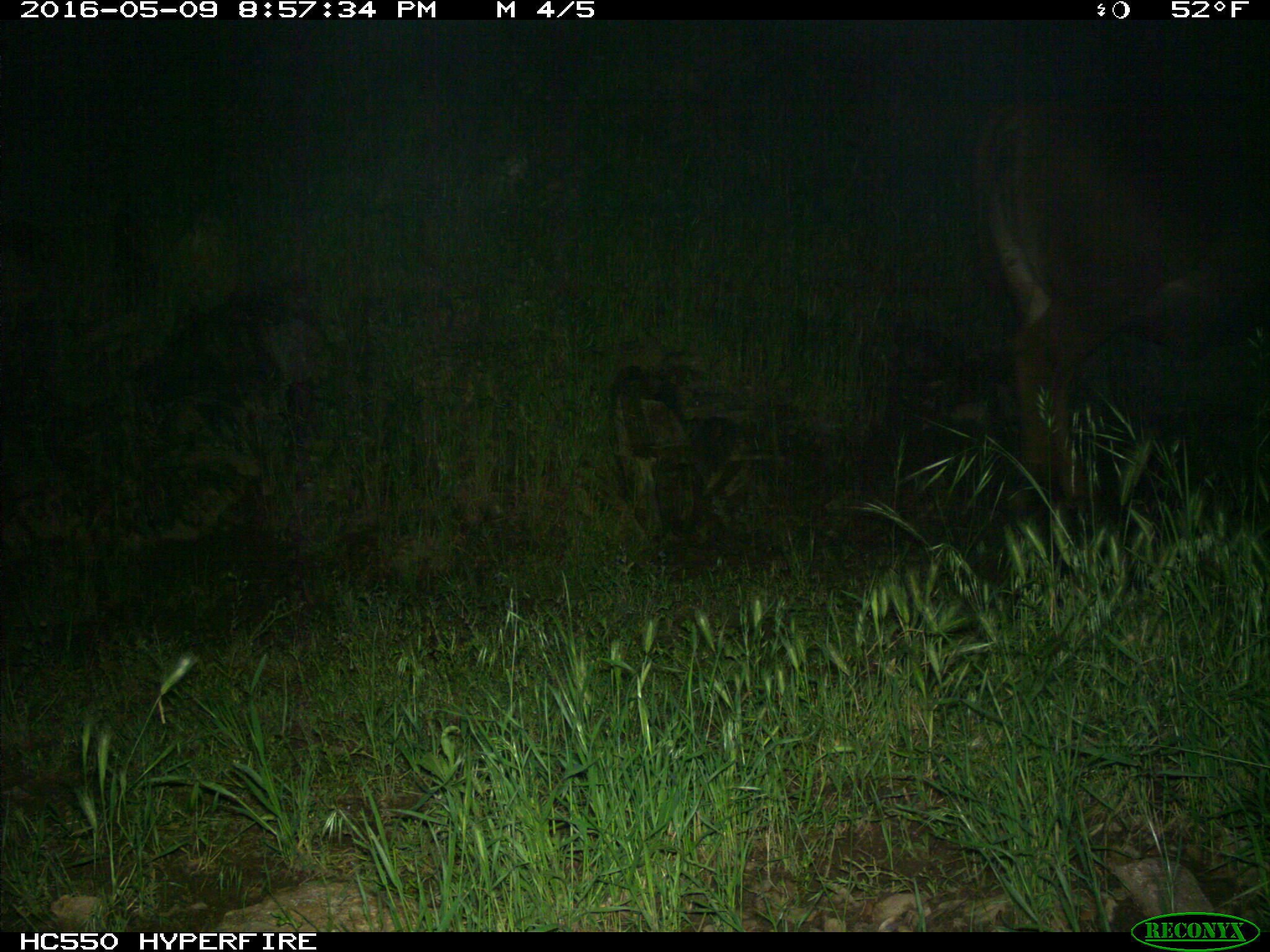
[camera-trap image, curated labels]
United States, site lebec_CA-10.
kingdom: Animalia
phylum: Chordata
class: Mammalia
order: Artiodactyla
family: Bovidae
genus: Bos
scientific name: Bos taurus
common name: domestic cow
Bos taurus (domestic cow).